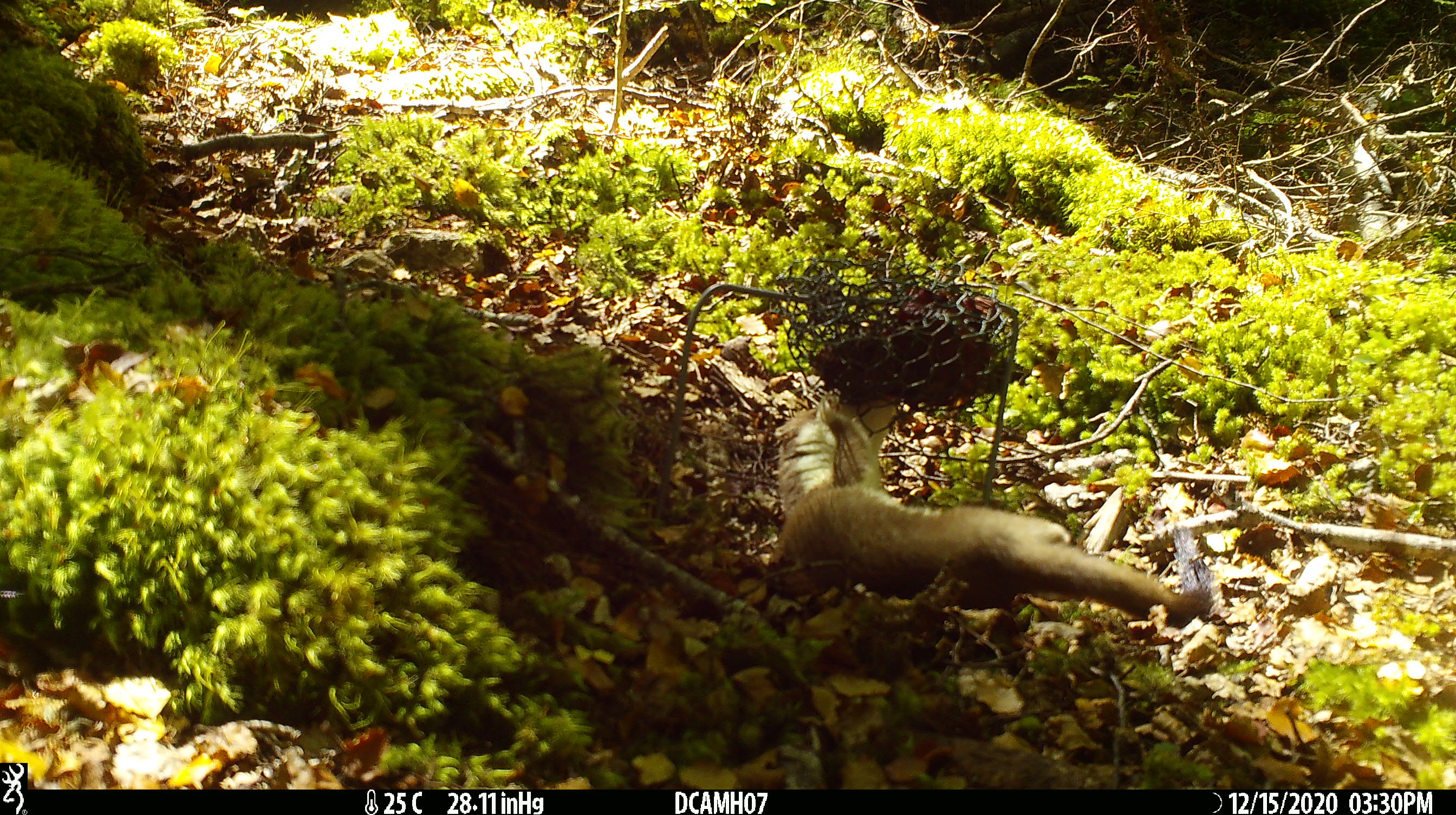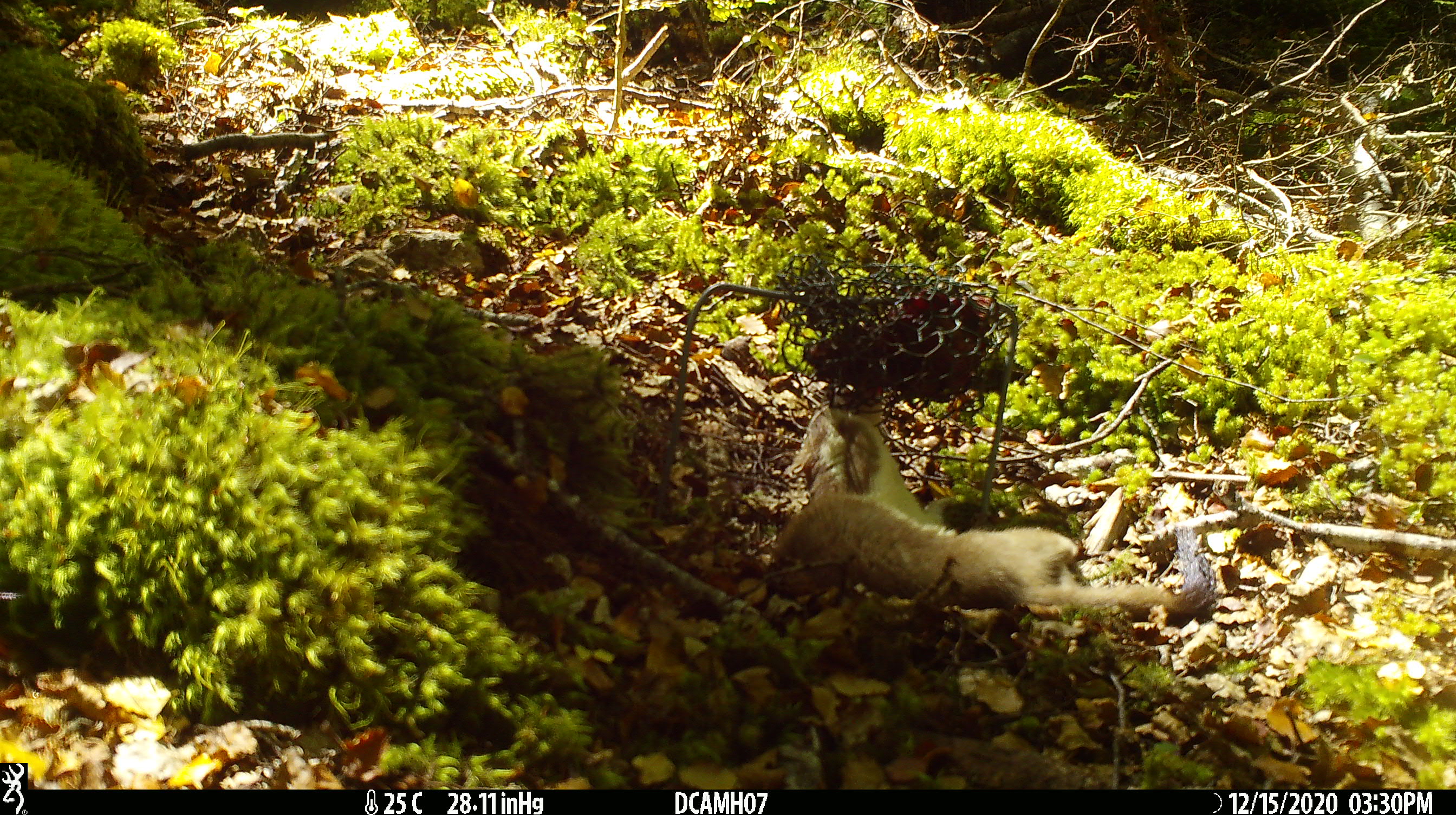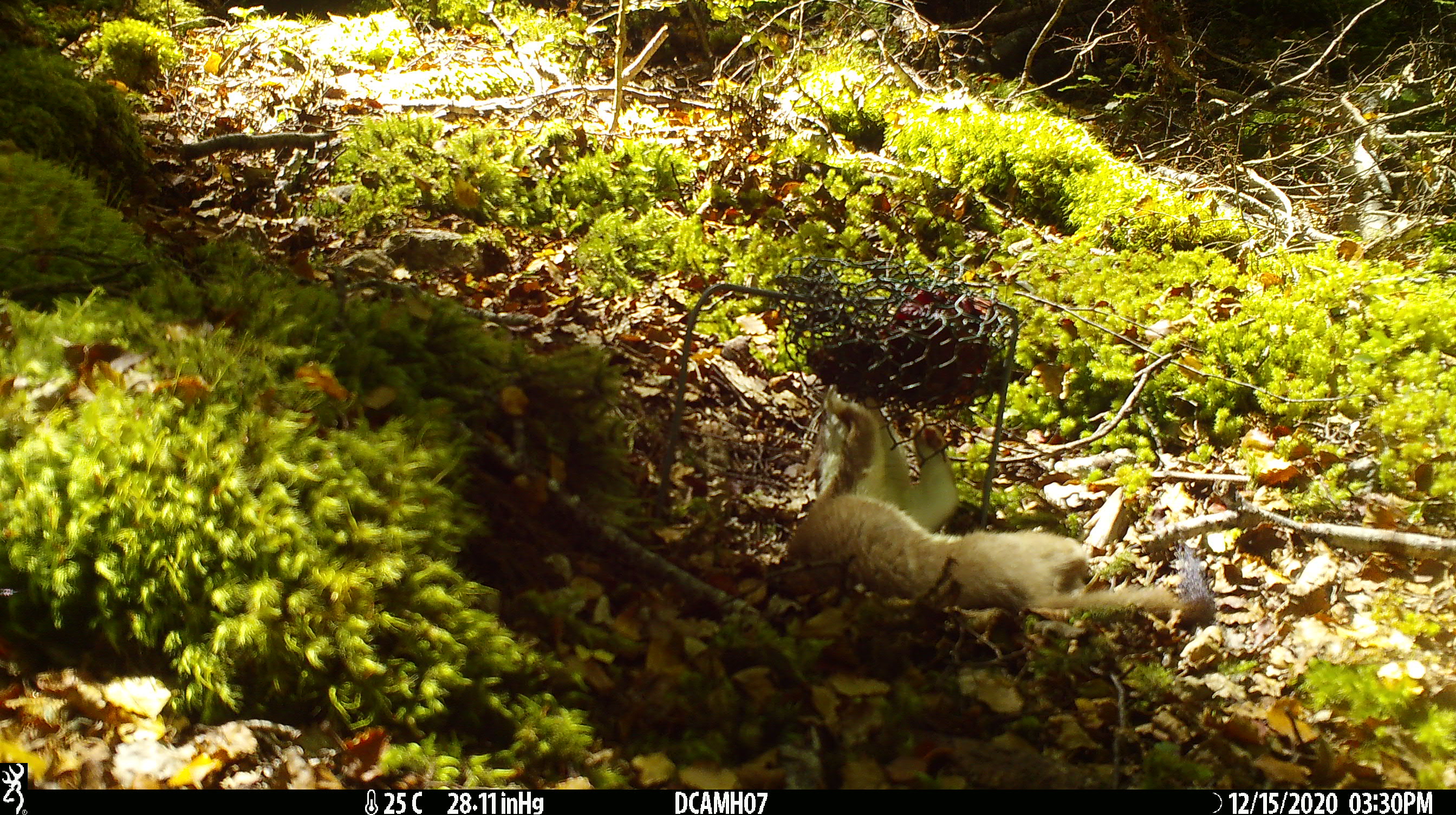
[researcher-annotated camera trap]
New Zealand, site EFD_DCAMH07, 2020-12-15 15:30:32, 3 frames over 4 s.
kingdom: Animalia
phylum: Chordata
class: Mammalia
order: Carnivora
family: Mustelidae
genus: Mustela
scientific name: Mustela erminea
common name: stoat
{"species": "stoat (Mustela erminea)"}